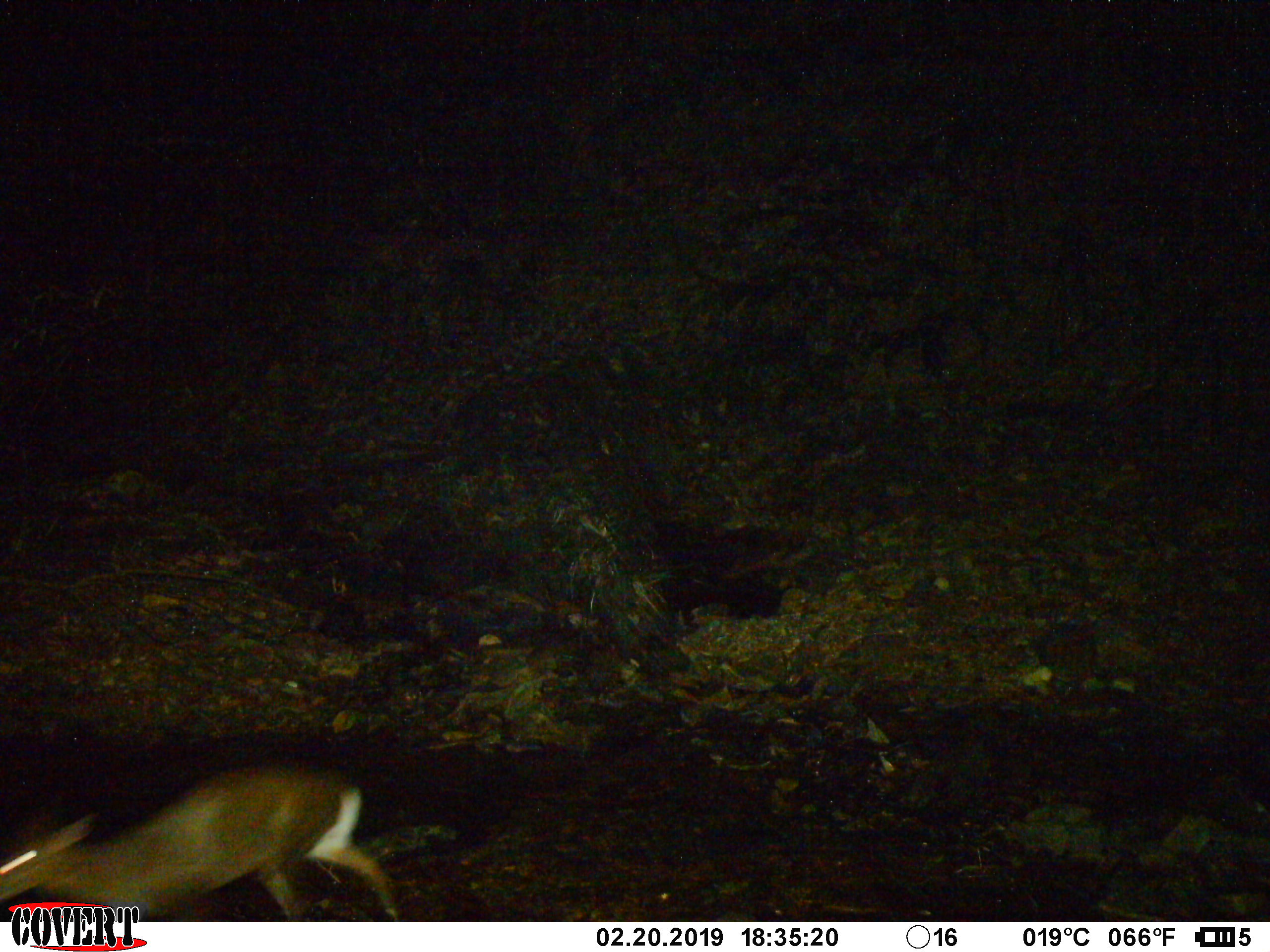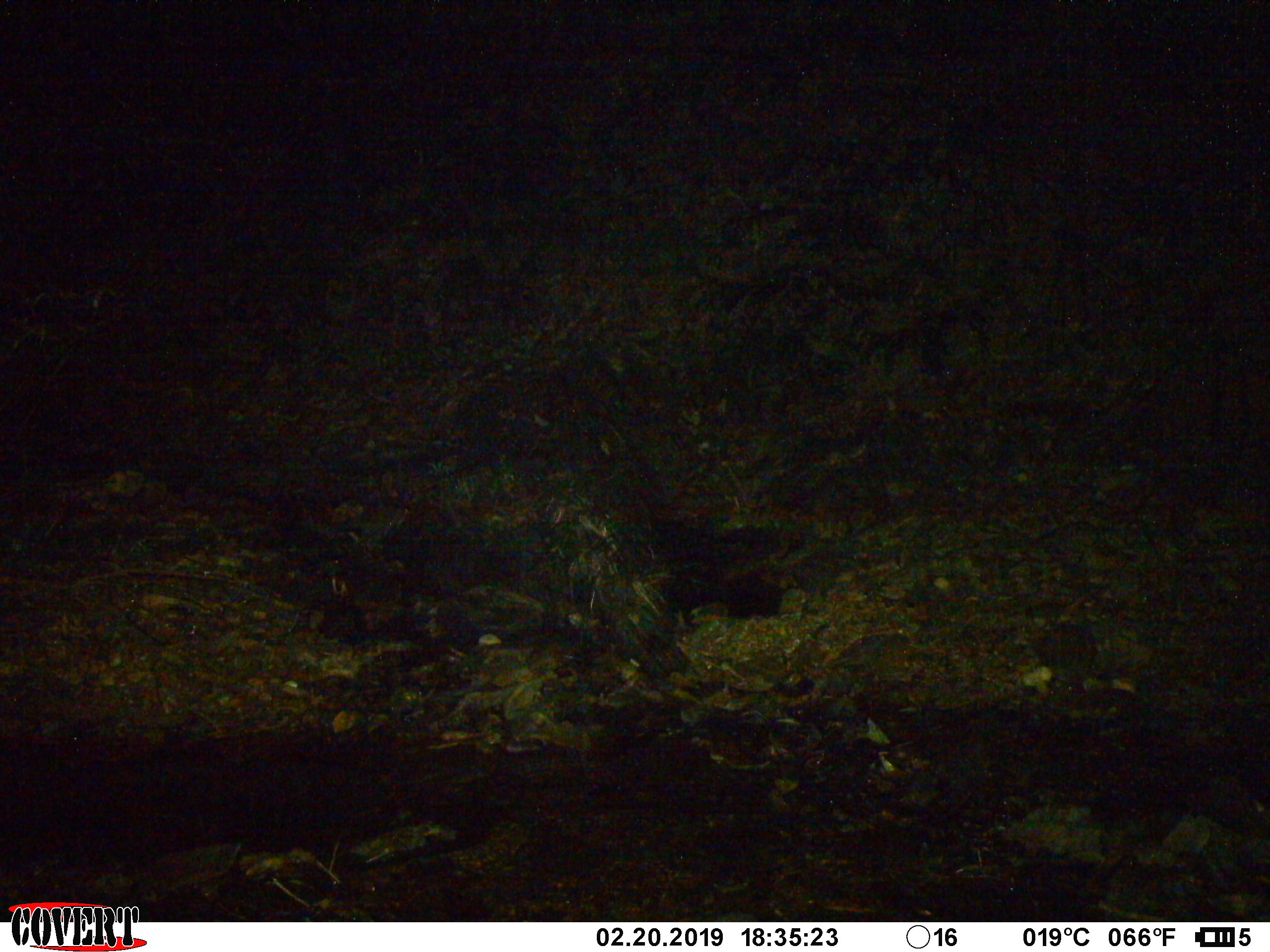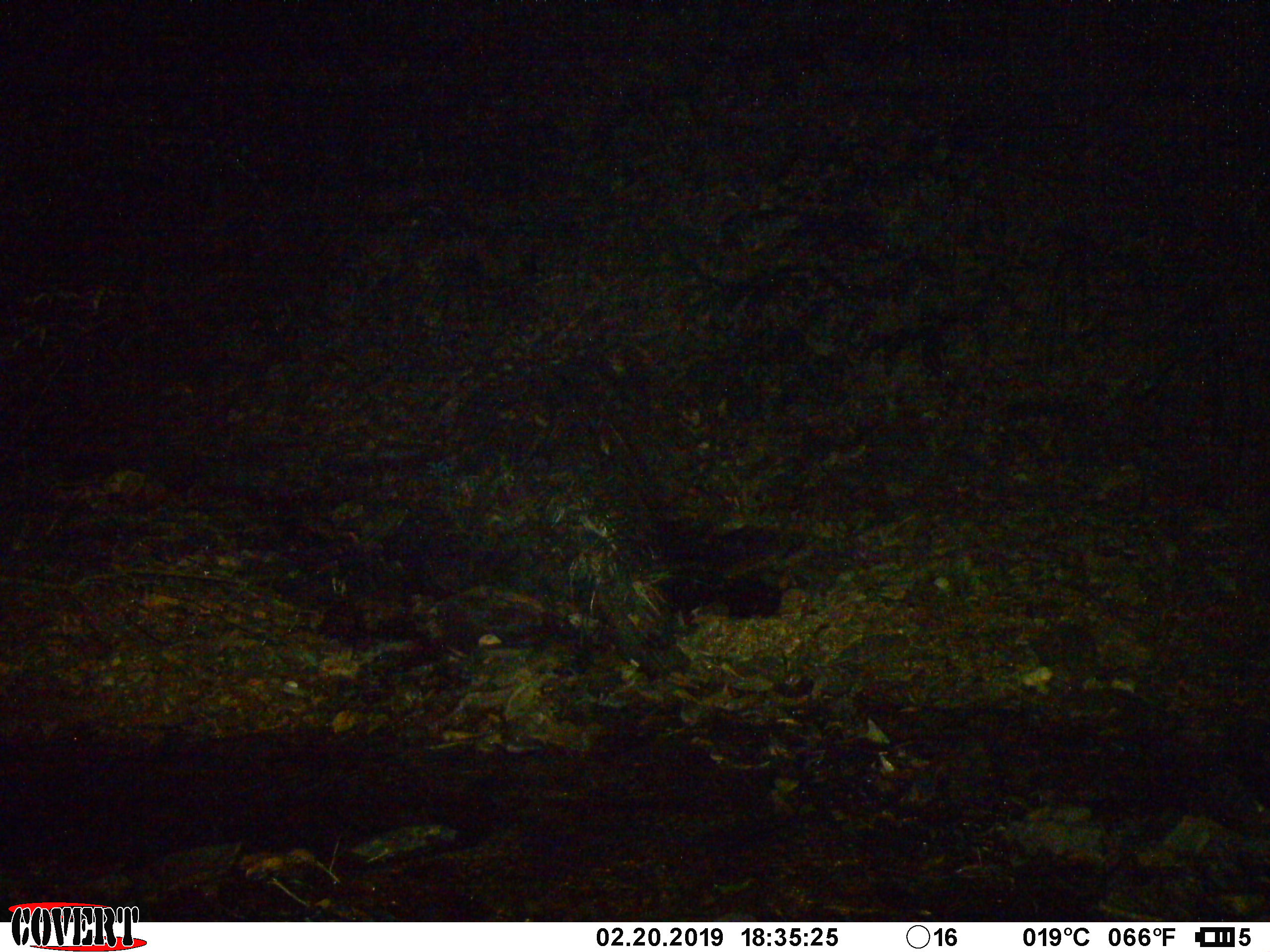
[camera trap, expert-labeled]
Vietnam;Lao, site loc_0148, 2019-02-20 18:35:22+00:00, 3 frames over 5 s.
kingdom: Animalia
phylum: Chordata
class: Mammalia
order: Artiodactyla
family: Cervidae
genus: Muntiacus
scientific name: Muntiacus rooseveltorum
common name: roosevelt's muntjac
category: roosevelts muntjac group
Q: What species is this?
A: Roosevelts muntjac group (roosevelt's muntjac) (Muntiacus rooseveltorum).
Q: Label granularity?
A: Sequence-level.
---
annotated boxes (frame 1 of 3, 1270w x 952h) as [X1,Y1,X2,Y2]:
roosevelts muntjac group: [0,759,405,921]